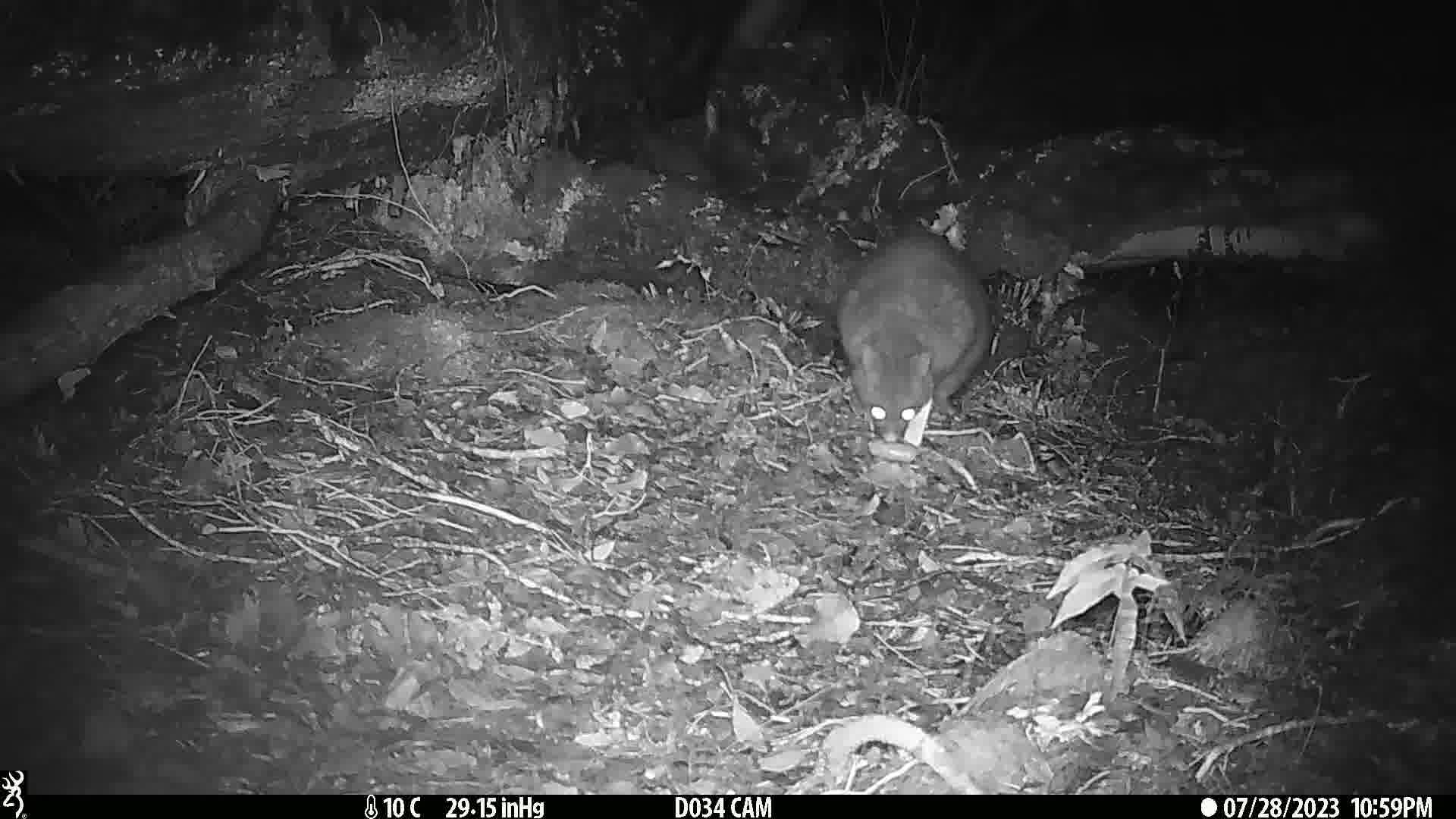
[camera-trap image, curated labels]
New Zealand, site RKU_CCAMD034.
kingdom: Animalia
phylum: Chordata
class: Mammalia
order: Diprotodontia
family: Phalangeridae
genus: Trichosurus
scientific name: Trichosurus vulpecula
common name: common brushtail possum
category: possum